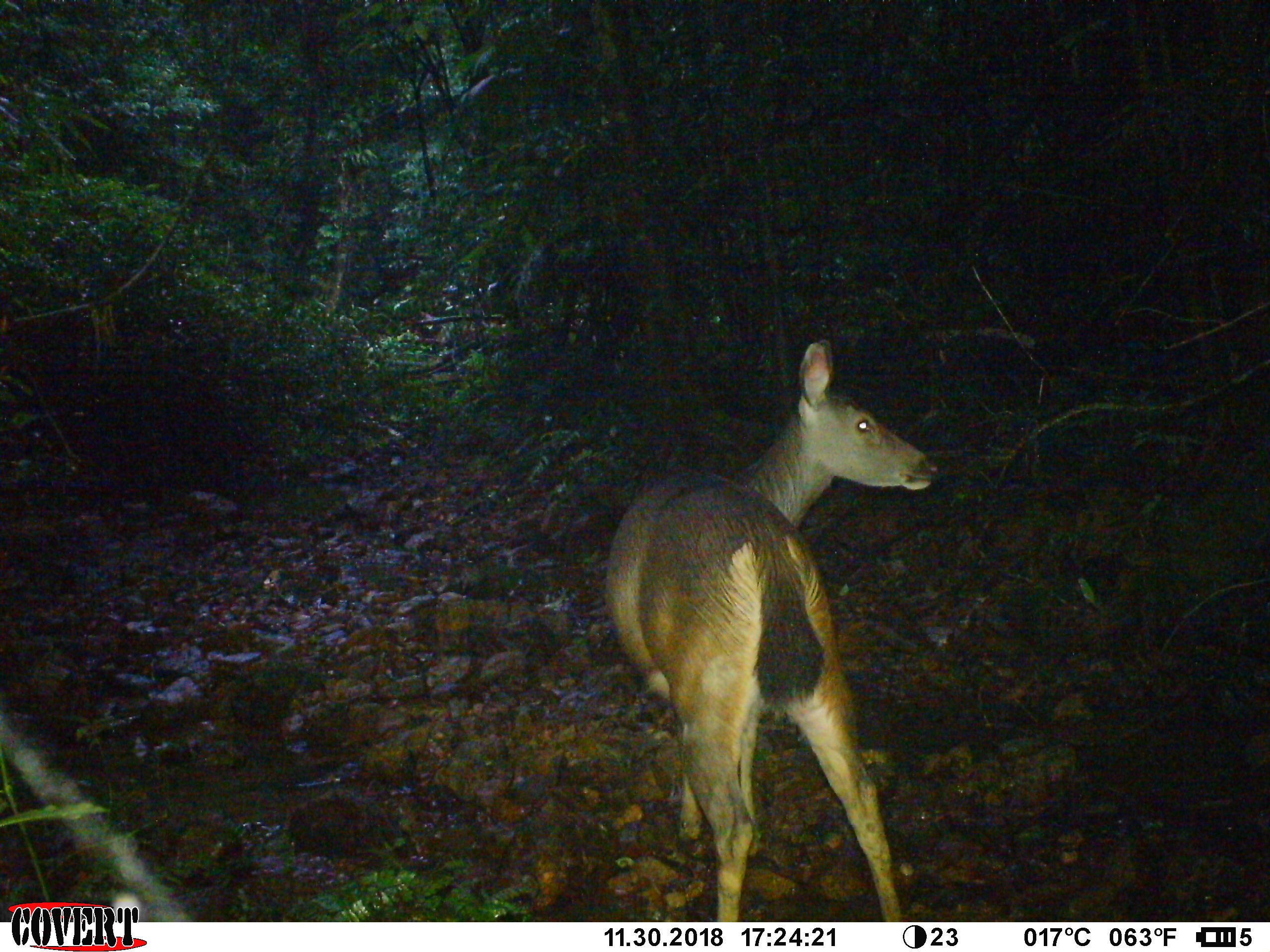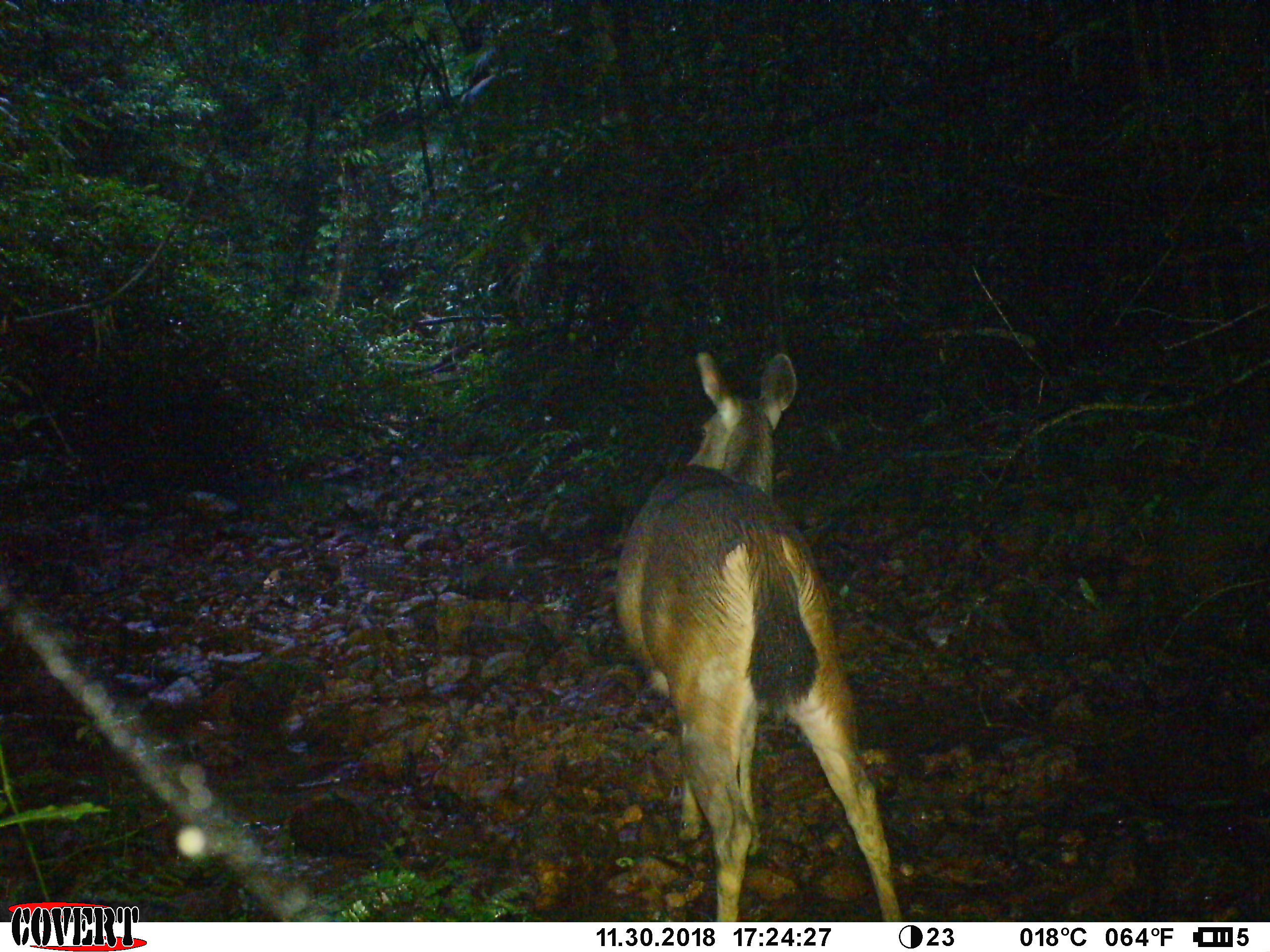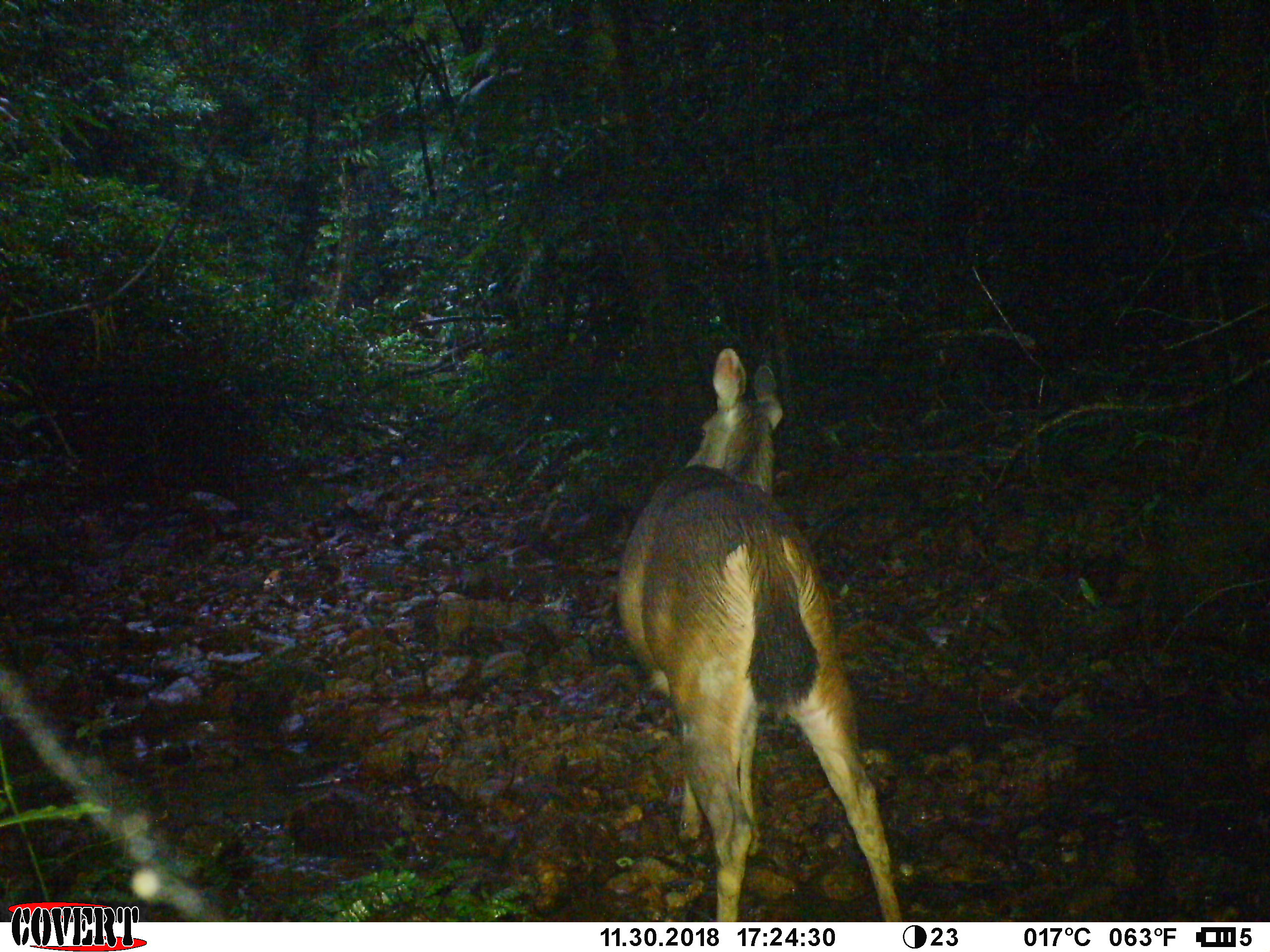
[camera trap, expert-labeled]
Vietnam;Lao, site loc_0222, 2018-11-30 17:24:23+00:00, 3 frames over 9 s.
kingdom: Animalia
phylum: Chordata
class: Mammalia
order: Artiodactyla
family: Cervidae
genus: Rusa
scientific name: Rusa unicolor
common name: sambar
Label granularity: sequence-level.